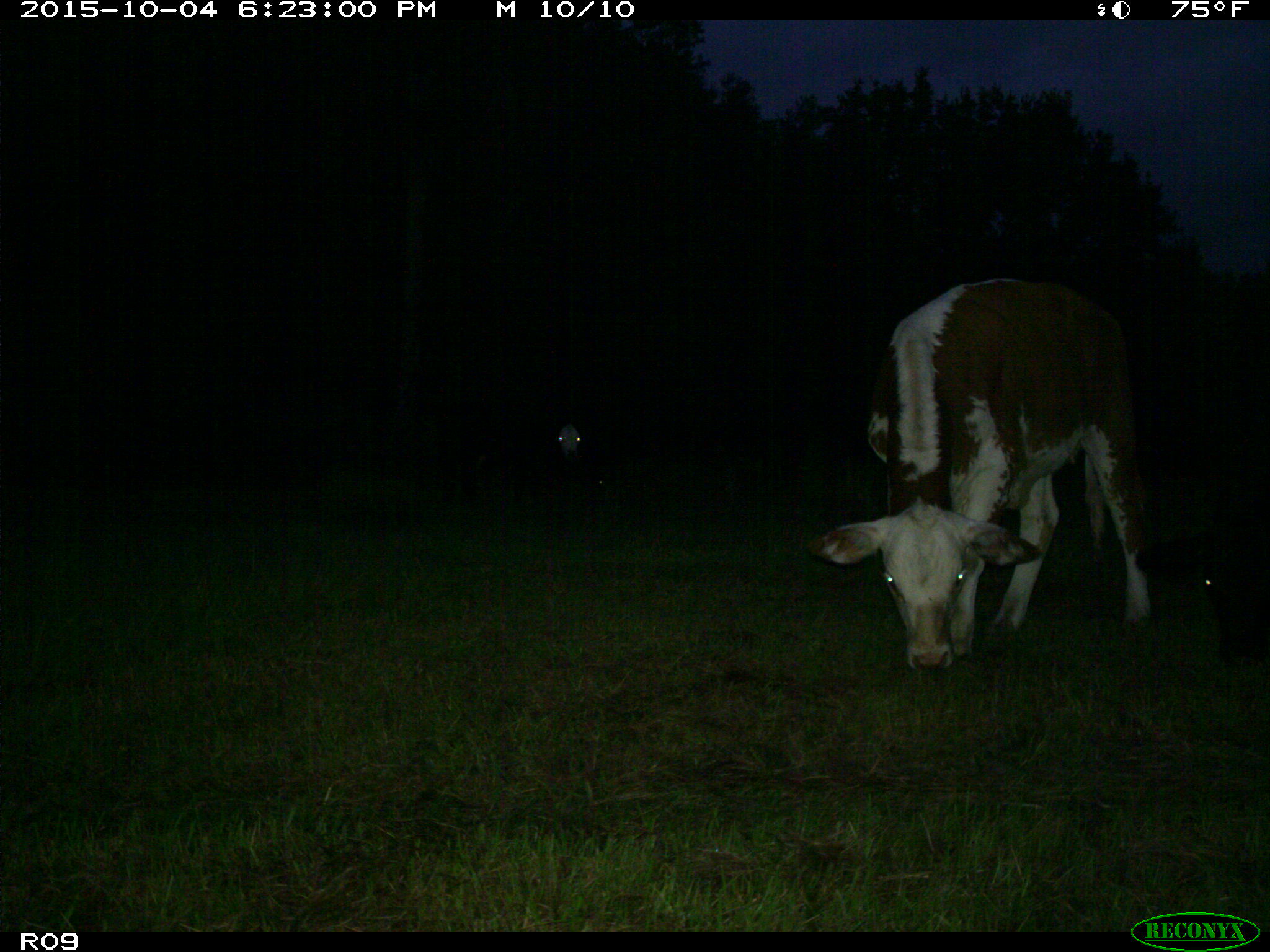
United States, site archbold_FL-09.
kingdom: Animalia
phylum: Chordata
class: Mammalia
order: Artiodactyla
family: Bovidae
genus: Bos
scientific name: Bos taurus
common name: domestic cow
Bos taurus (domestic cow).